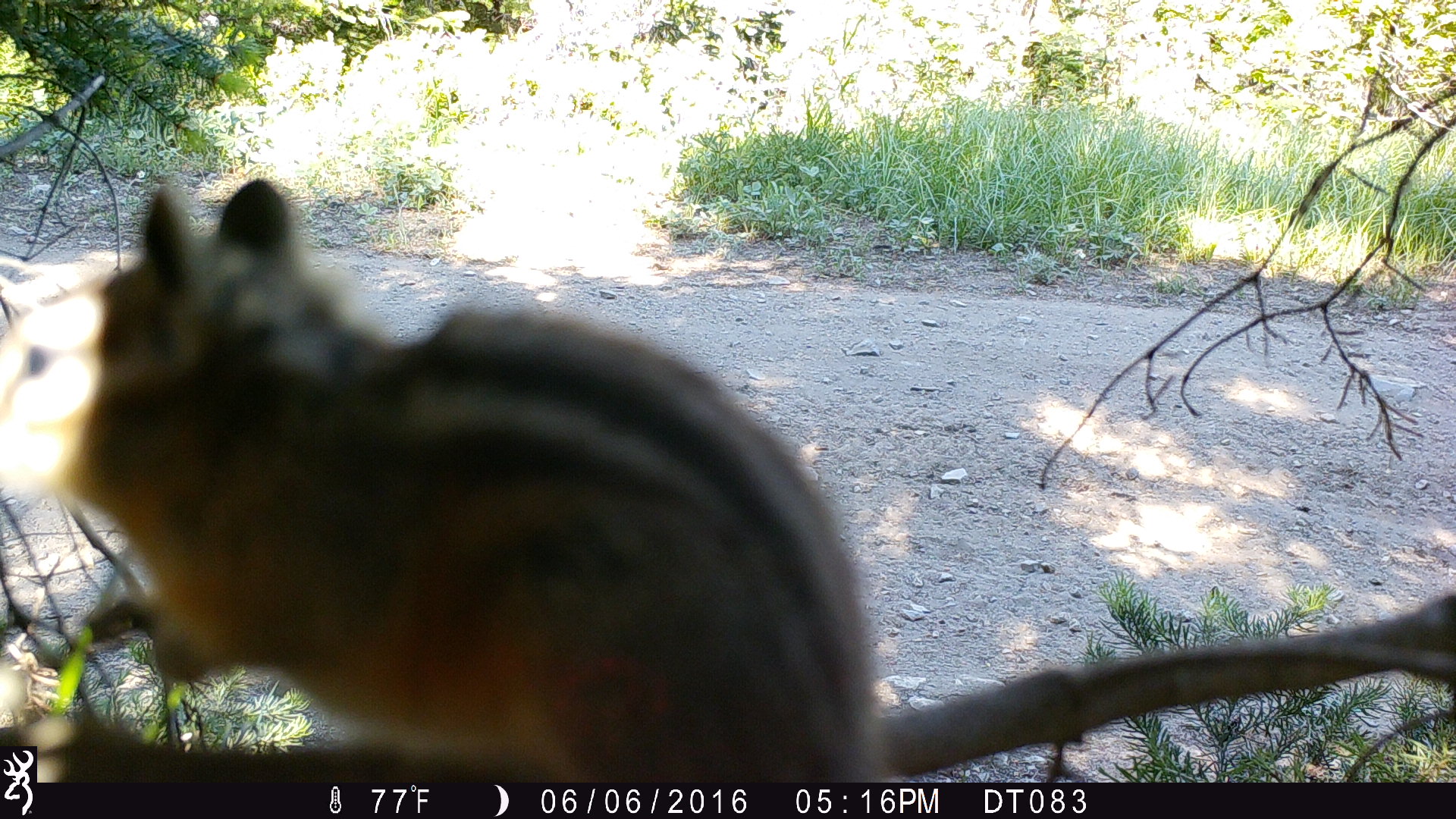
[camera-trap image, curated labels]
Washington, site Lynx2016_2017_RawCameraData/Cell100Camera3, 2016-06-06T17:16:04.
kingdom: Animalia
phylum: Chordata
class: Mammalia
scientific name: Mammalia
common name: small mammal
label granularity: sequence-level